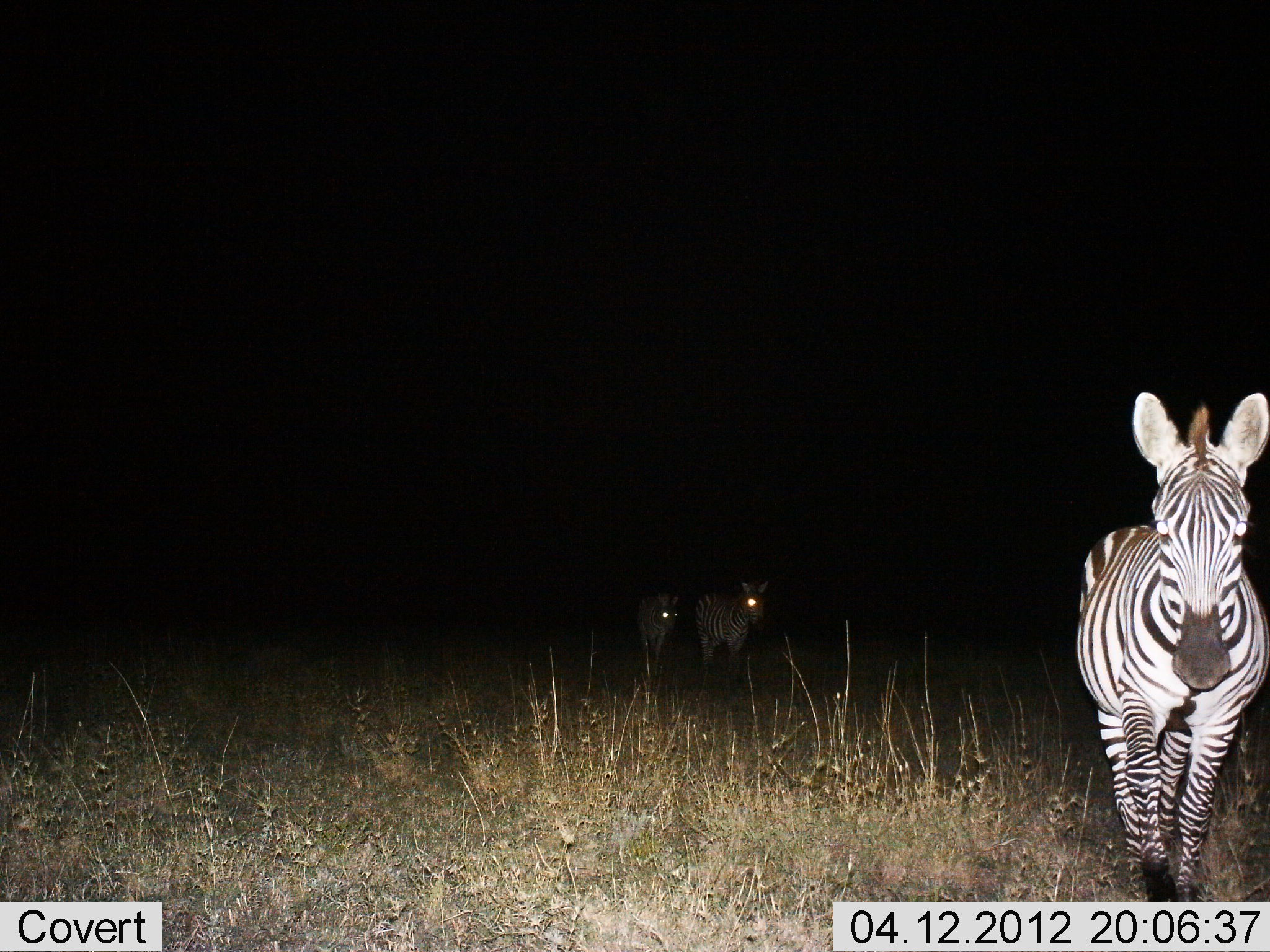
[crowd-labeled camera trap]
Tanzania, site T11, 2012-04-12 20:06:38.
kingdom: Animalia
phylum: Chordata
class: Mammalia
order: Perissodactyla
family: Equidae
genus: Equus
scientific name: Equus quagga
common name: plains zebra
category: zebra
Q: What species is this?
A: Zebra (plains zebra) (Equus quagga).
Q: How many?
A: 3.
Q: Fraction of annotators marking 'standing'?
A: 37%.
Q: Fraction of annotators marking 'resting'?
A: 0%.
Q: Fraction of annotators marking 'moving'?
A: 79%.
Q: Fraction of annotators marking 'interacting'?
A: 0%.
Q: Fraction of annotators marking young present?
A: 0%.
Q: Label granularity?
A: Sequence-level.